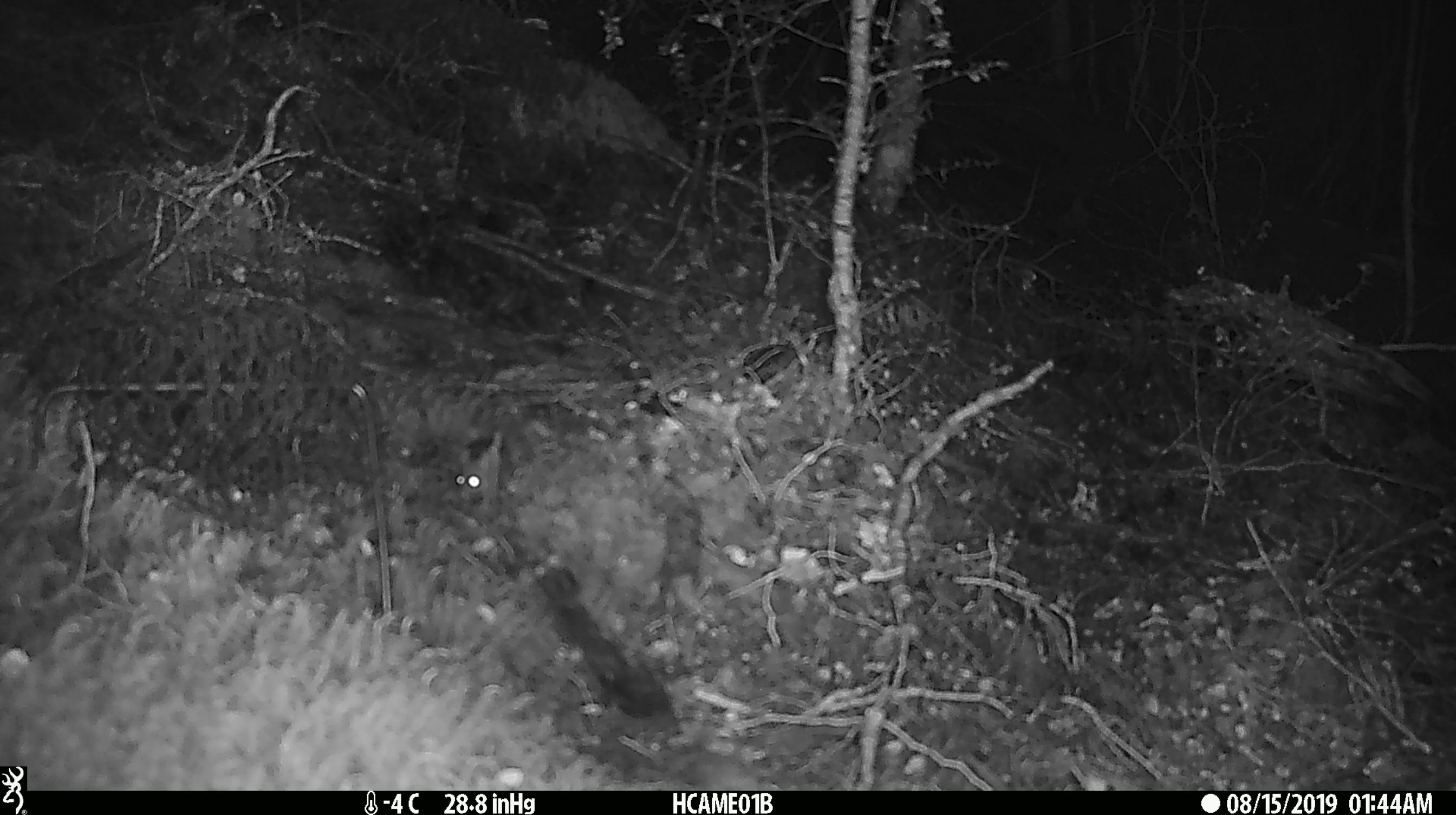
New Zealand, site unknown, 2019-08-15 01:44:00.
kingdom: Animalia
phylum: Chordata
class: Mammalia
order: Rodentia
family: Muridae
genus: Mus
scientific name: Mus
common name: mouse